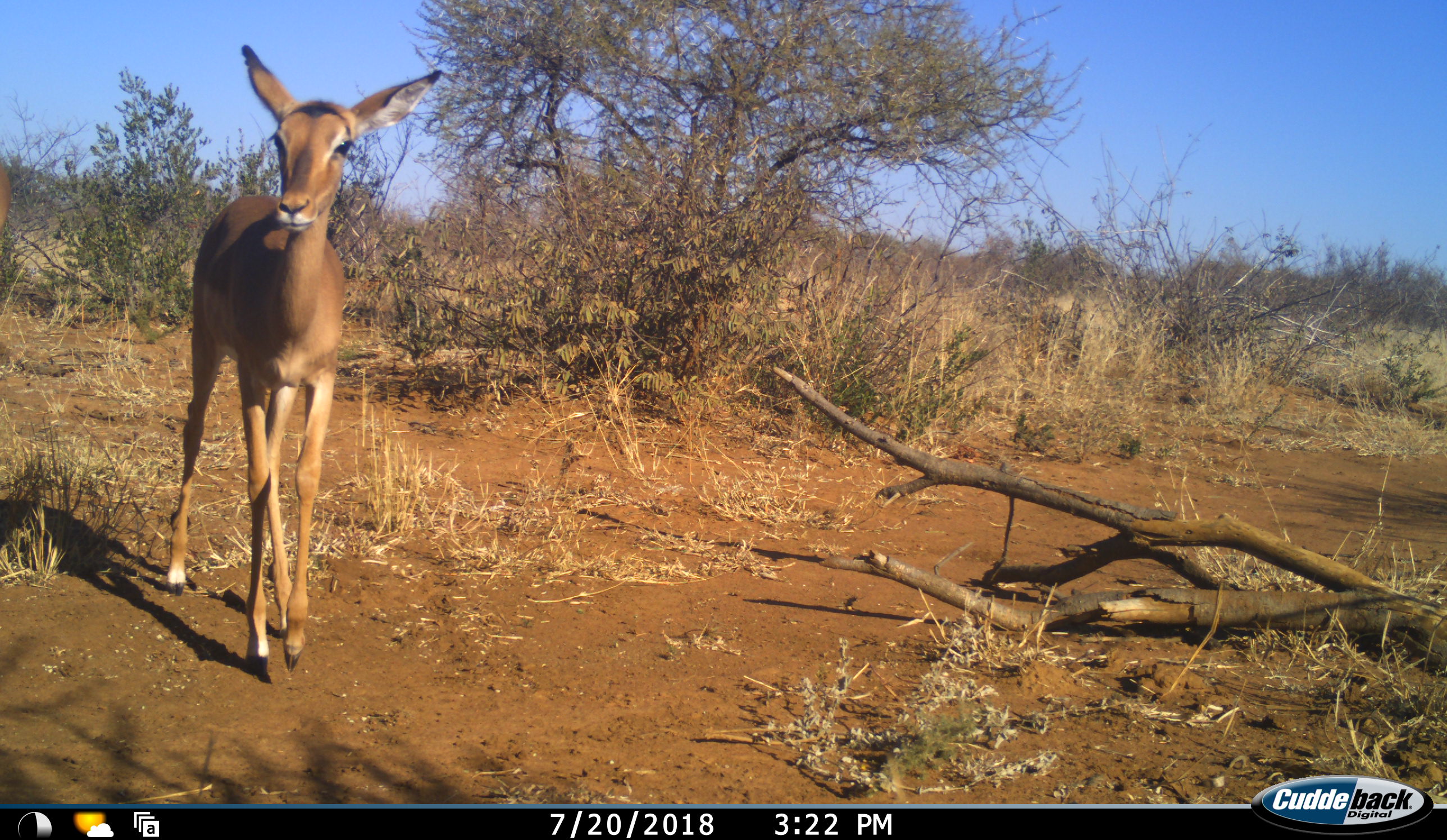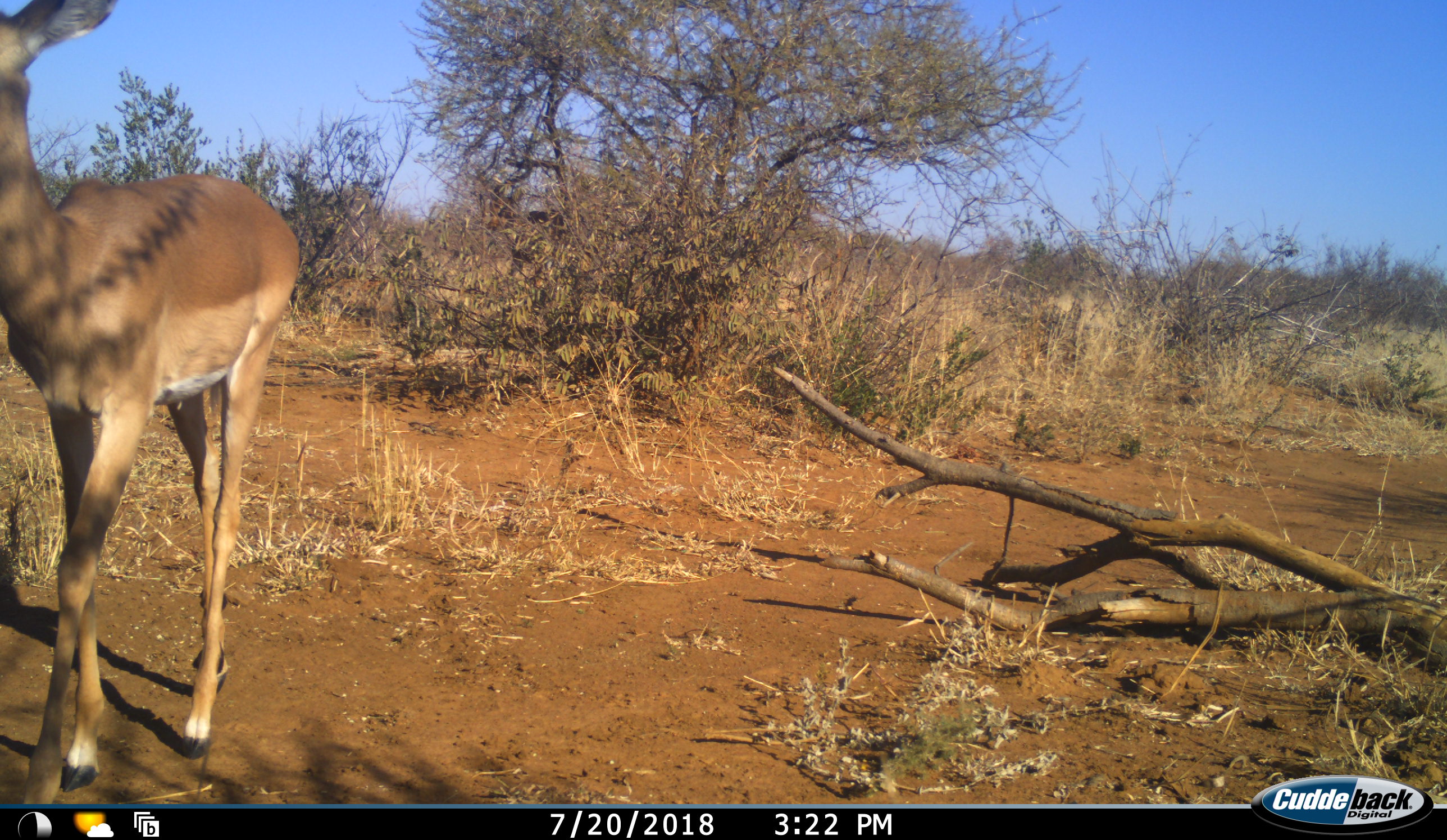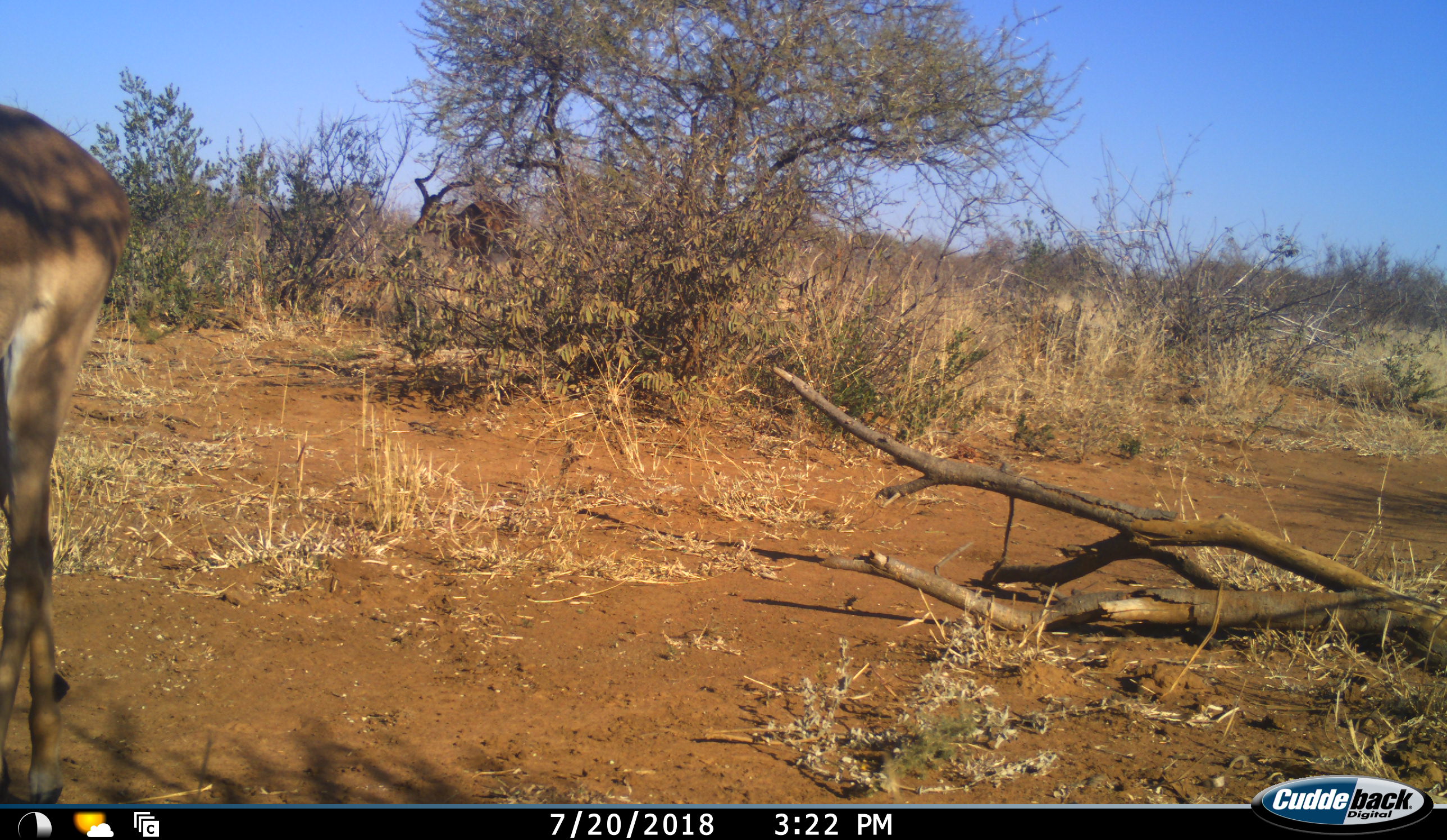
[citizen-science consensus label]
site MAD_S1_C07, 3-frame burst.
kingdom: Animalia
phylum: Chordata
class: Mammalia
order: Artiodactyla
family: Bovidae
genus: Aepyceros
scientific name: Aepyceros melampus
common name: impala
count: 2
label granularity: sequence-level